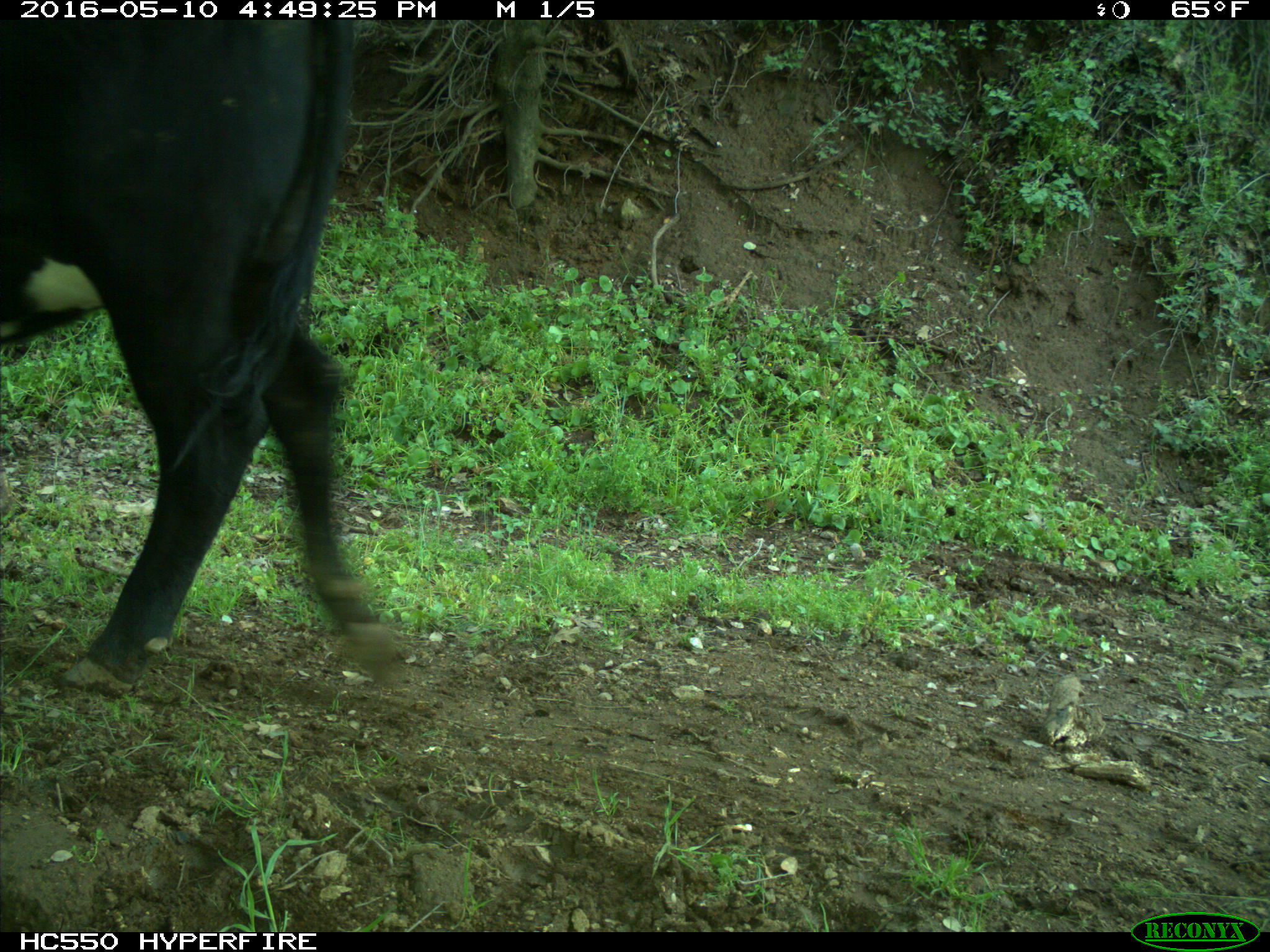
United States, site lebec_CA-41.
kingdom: Animalia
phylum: Chordata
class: Mammalia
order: Artiodactyla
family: Bovidae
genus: Bos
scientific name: Bos taurus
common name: domestic cow